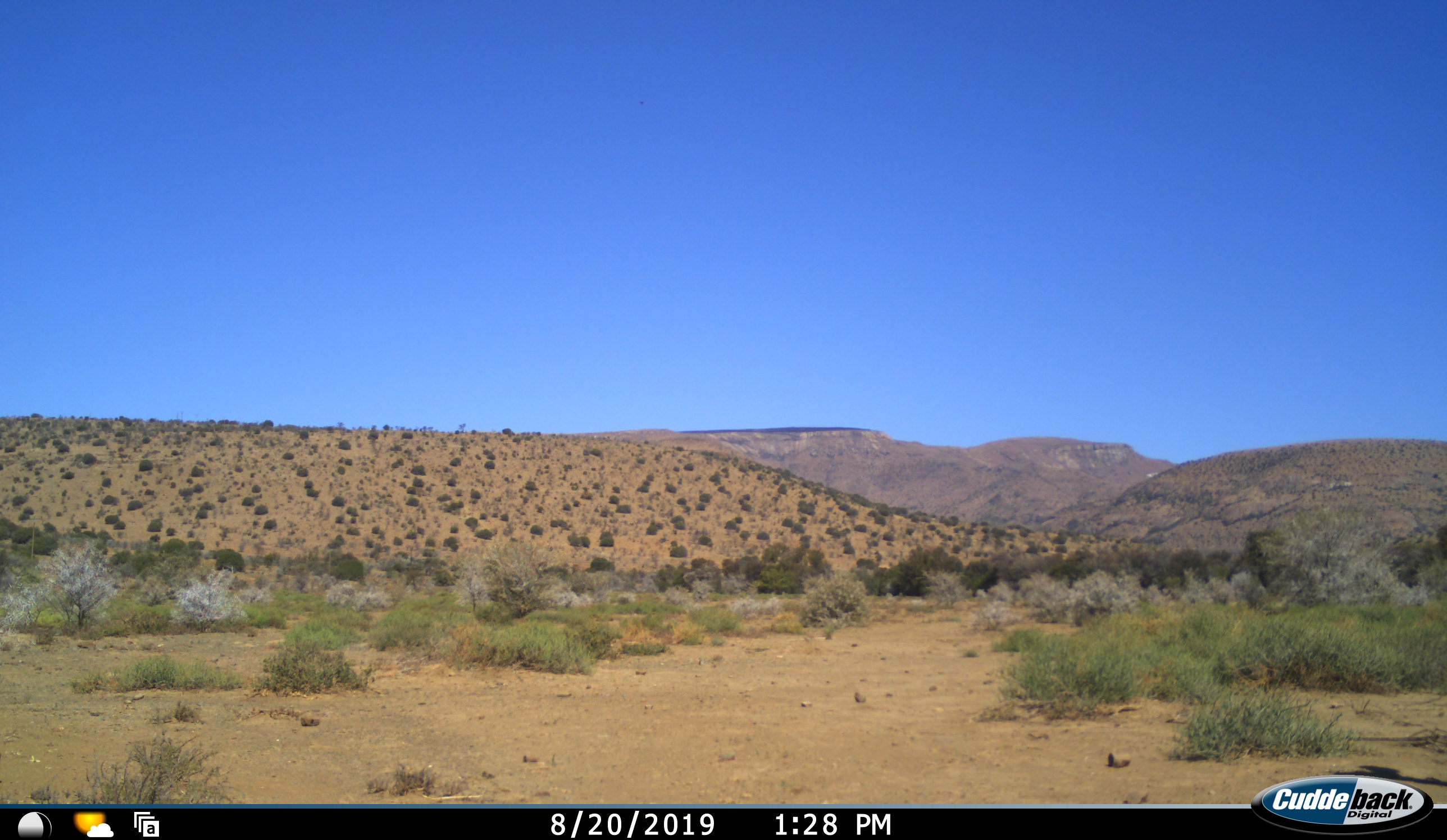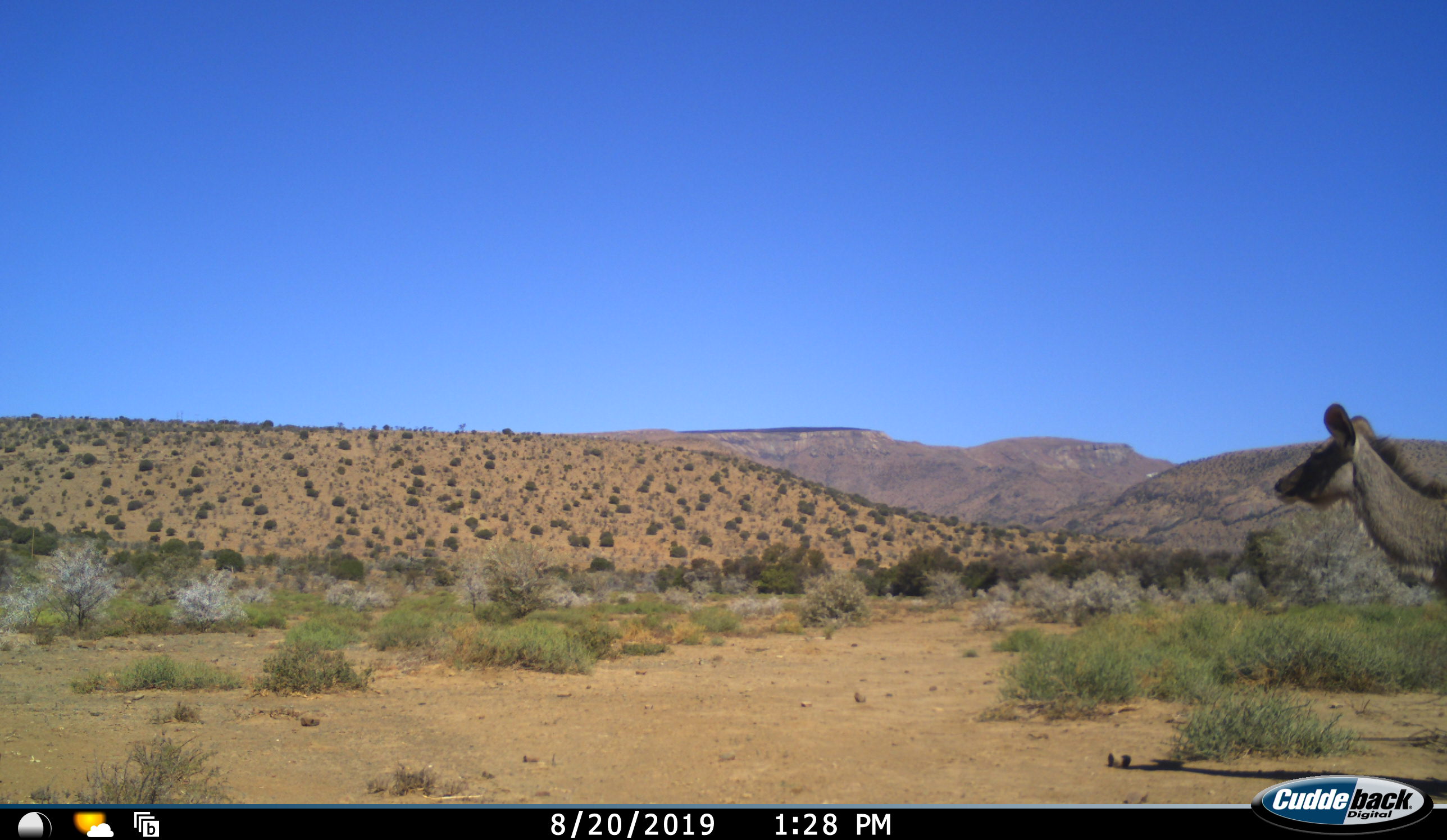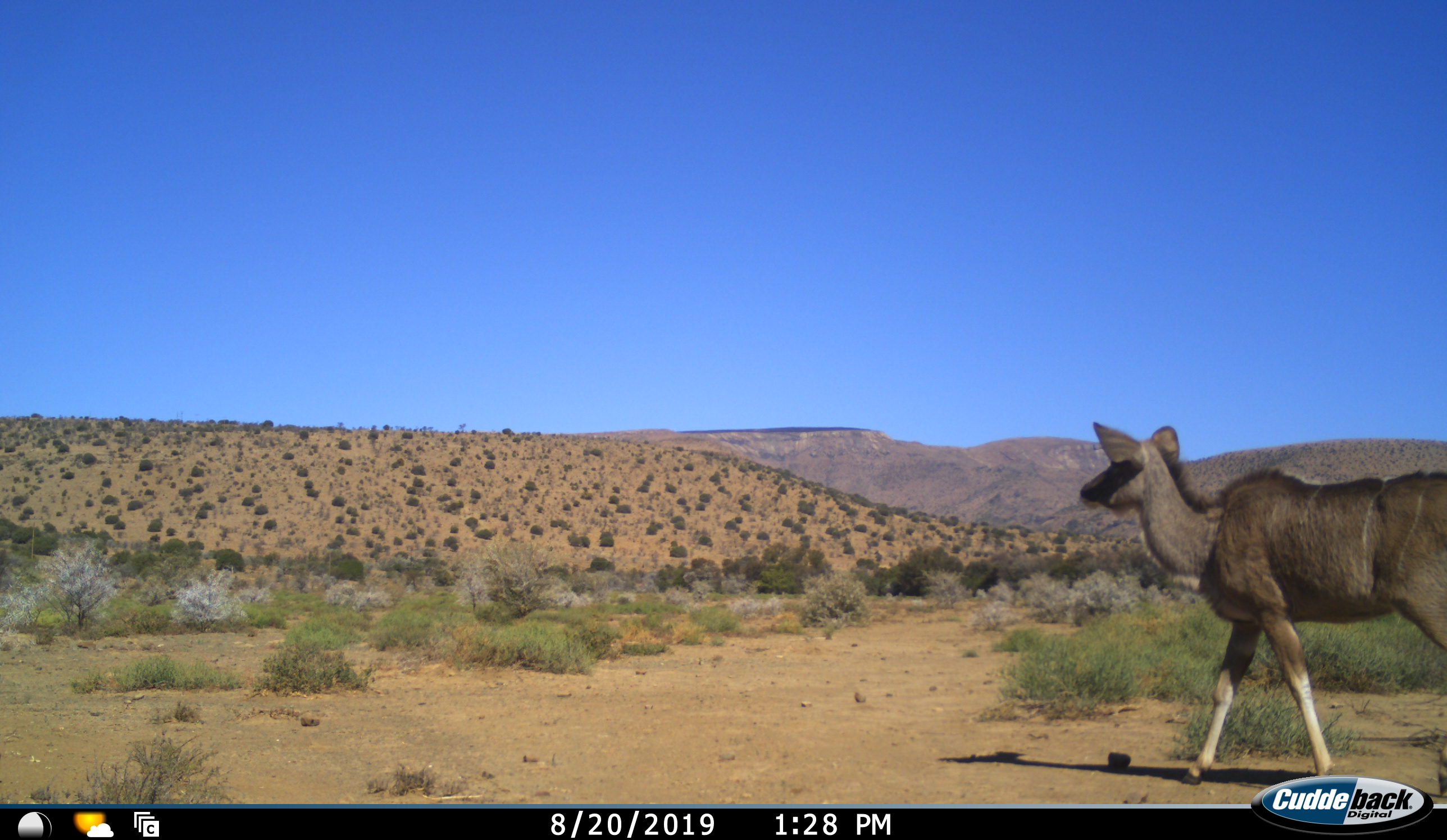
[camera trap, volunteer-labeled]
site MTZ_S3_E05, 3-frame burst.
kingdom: Animalia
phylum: Chordata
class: Mammalia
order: Artiodactyla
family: Bovidae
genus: Tragelaphus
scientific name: Tragelaphus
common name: kudu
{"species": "kudu (Tragelaphus)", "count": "1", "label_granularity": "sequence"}